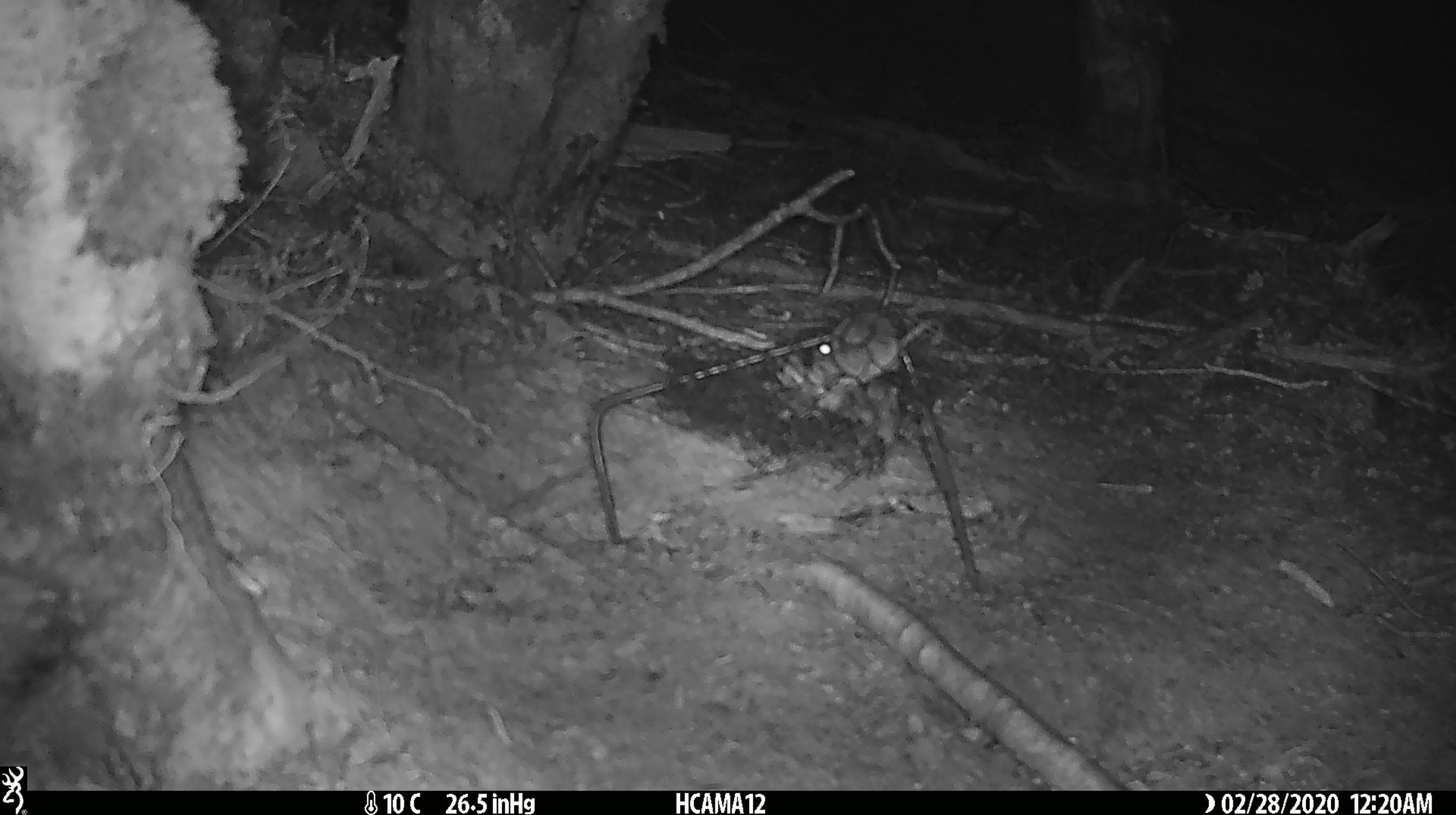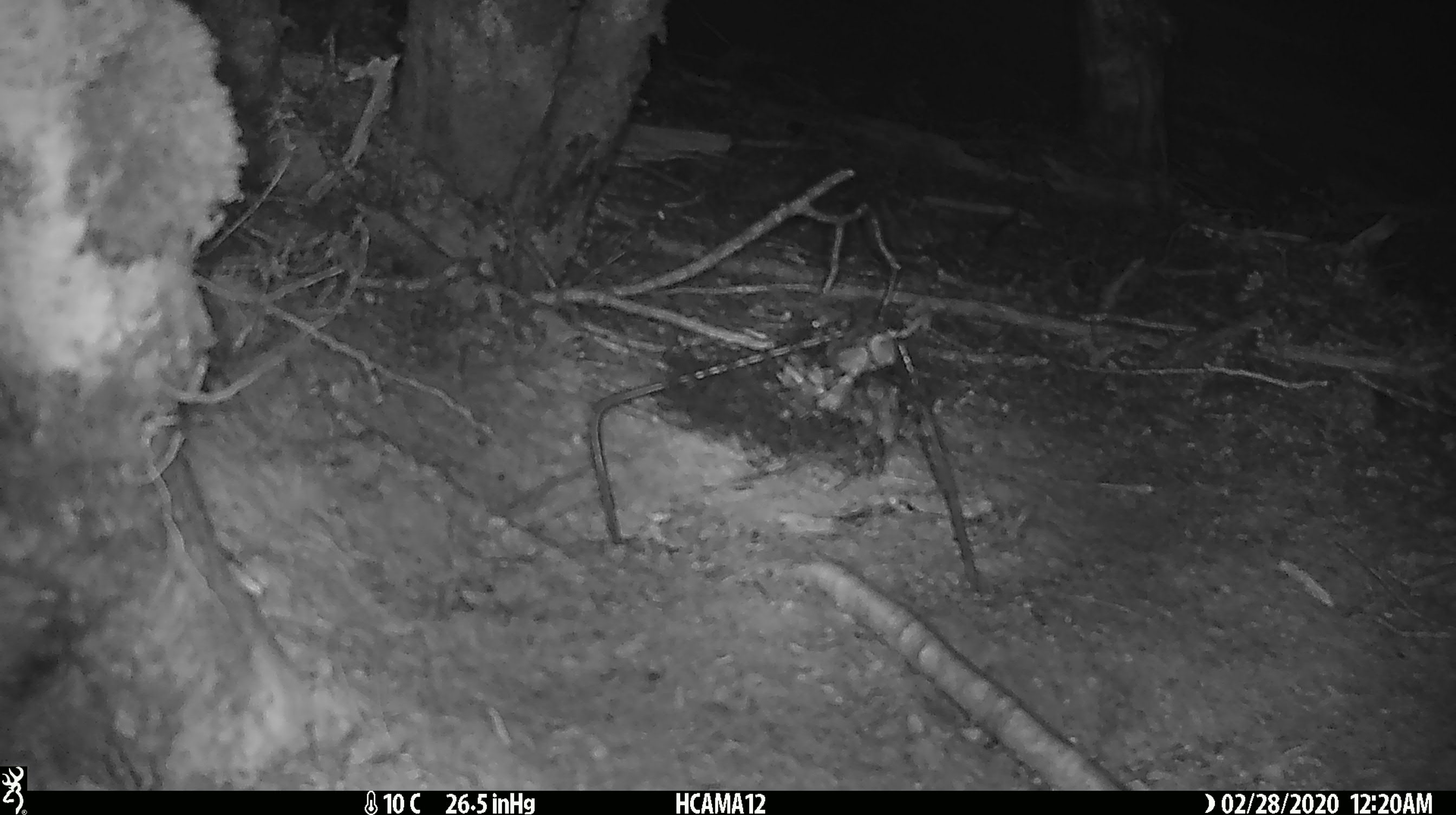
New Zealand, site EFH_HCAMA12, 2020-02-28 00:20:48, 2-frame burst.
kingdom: Animalia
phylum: Chordata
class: Mammalia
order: Rodentia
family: Muridae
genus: Mus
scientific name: Mus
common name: mouse